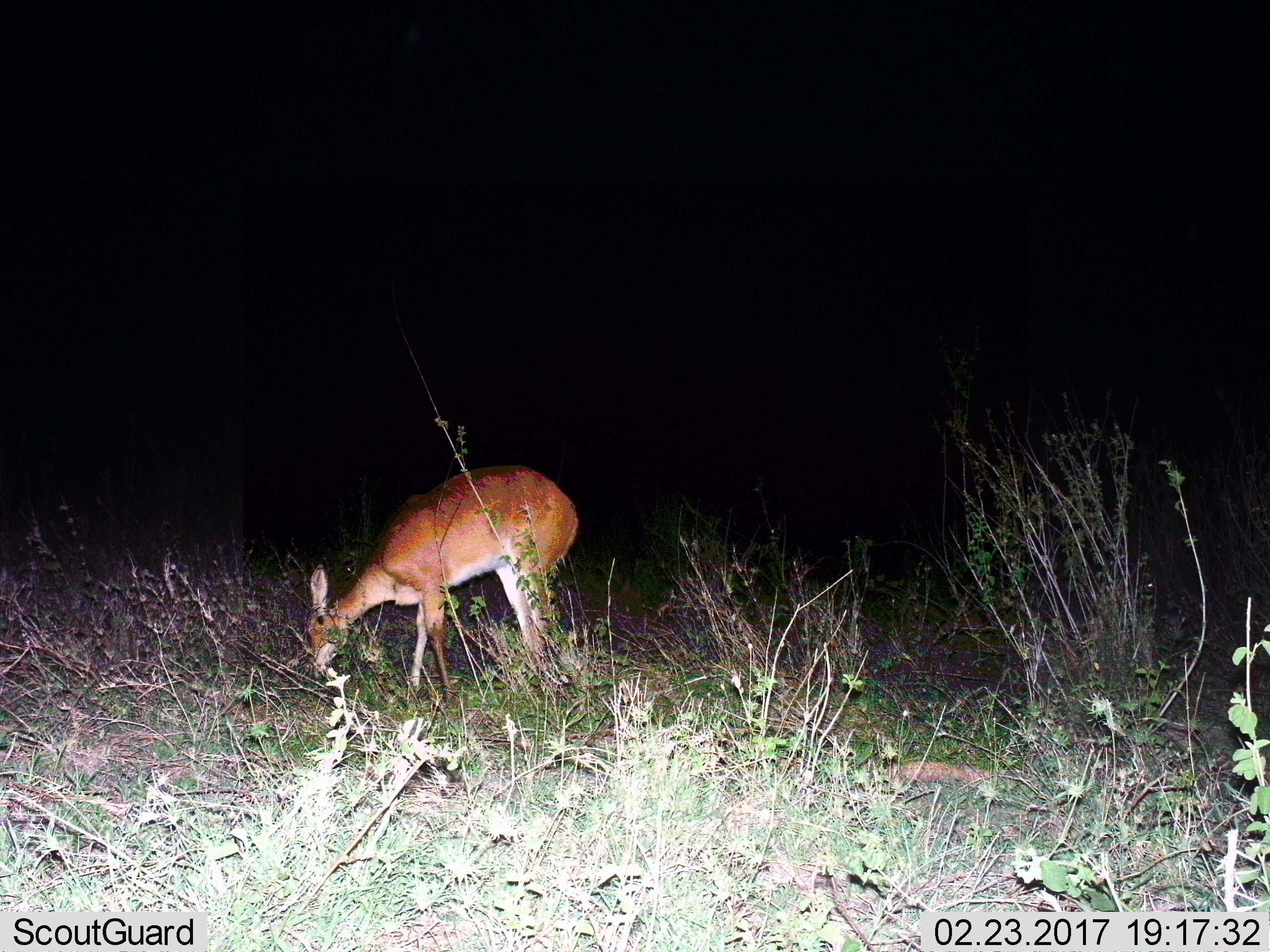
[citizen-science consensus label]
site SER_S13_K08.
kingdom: Animalia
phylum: Chordata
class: Mammalia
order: Artiodactyla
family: Bovidae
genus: Redunca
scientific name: Redunca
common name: reedbuck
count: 1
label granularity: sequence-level